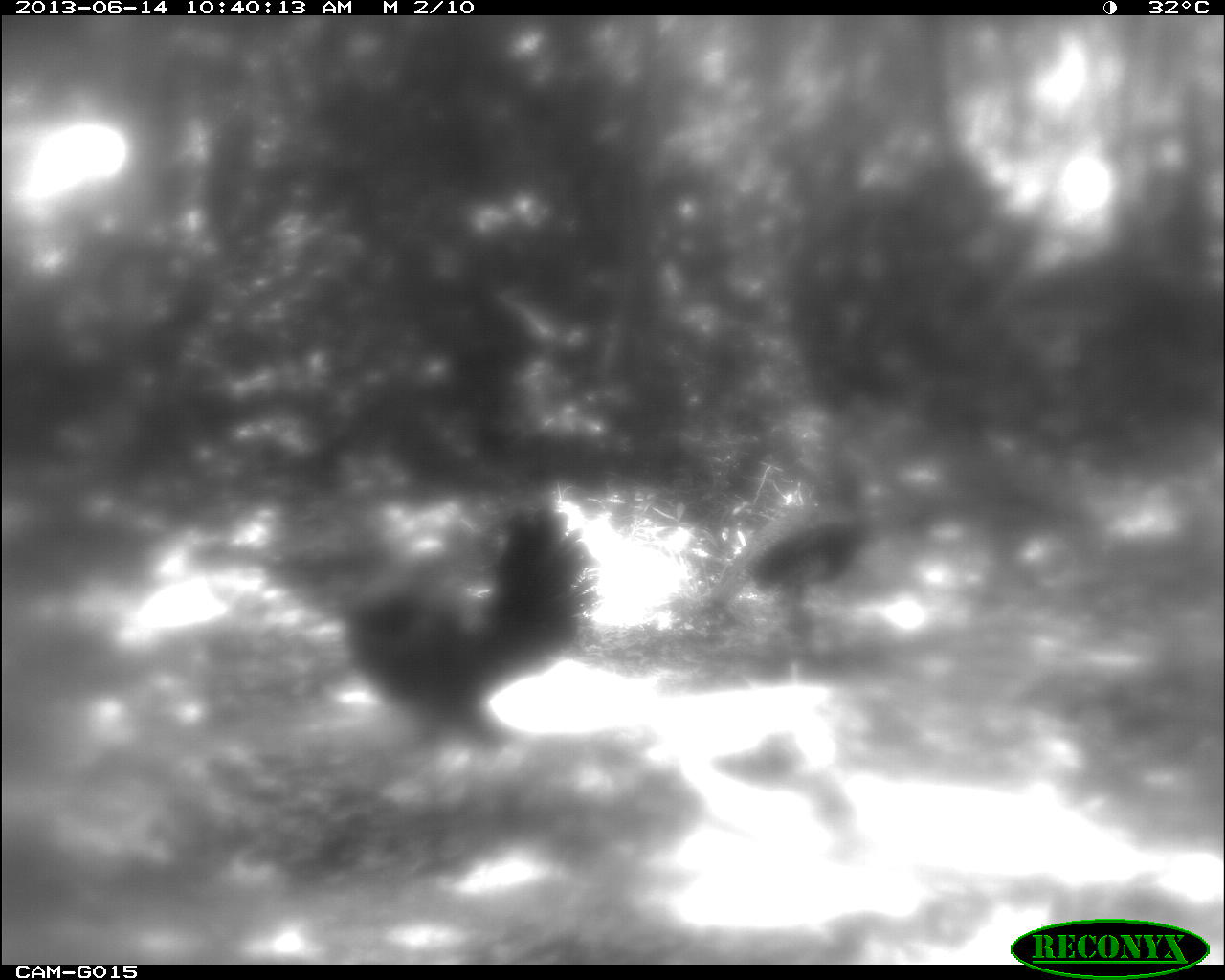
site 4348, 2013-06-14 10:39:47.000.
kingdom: Animalia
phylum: Chordata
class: Aves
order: Galliformes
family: Phasianidae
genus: Meleagris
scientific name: Meleagris ocellata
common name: ocellated turkey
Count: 2.